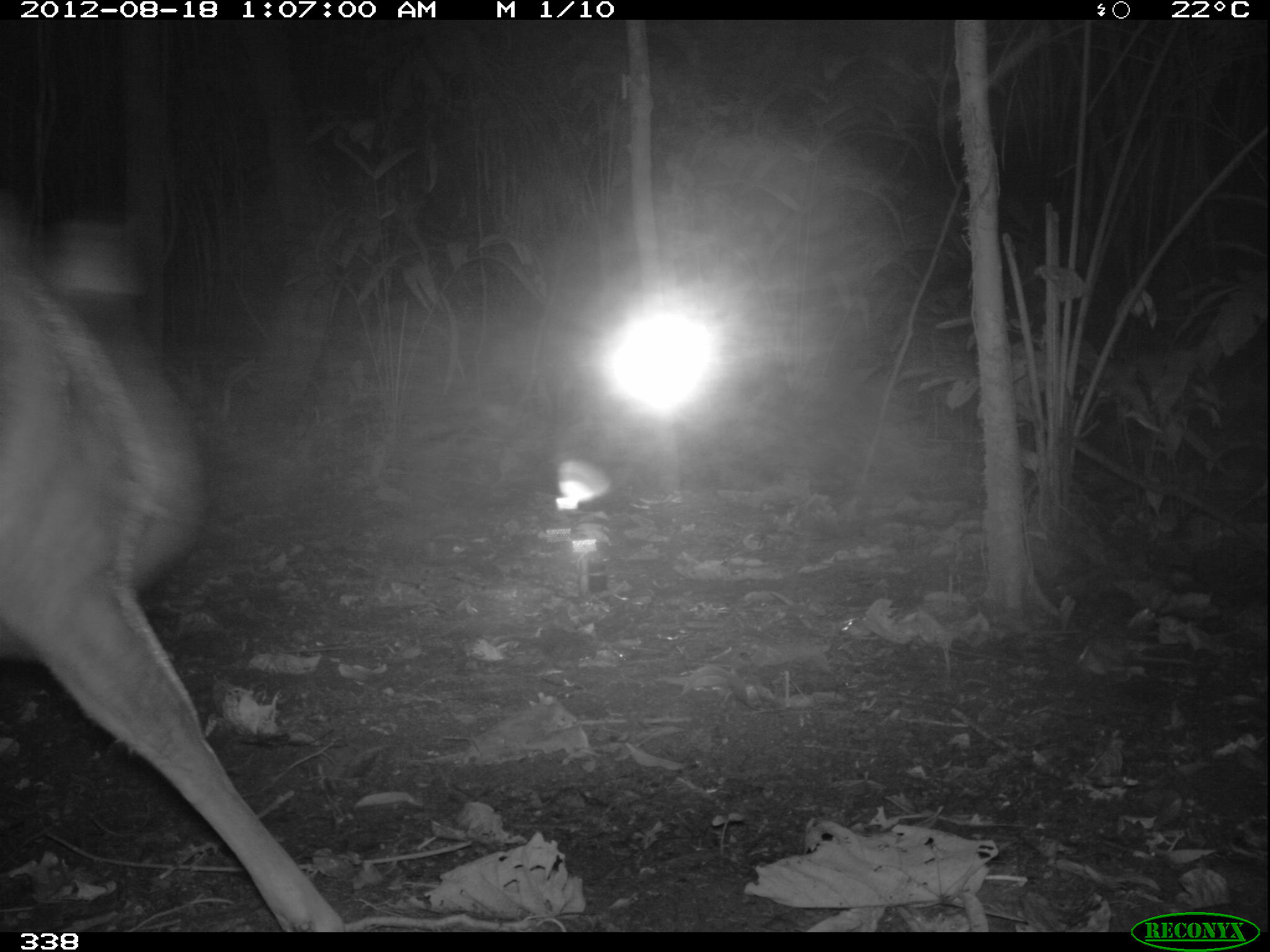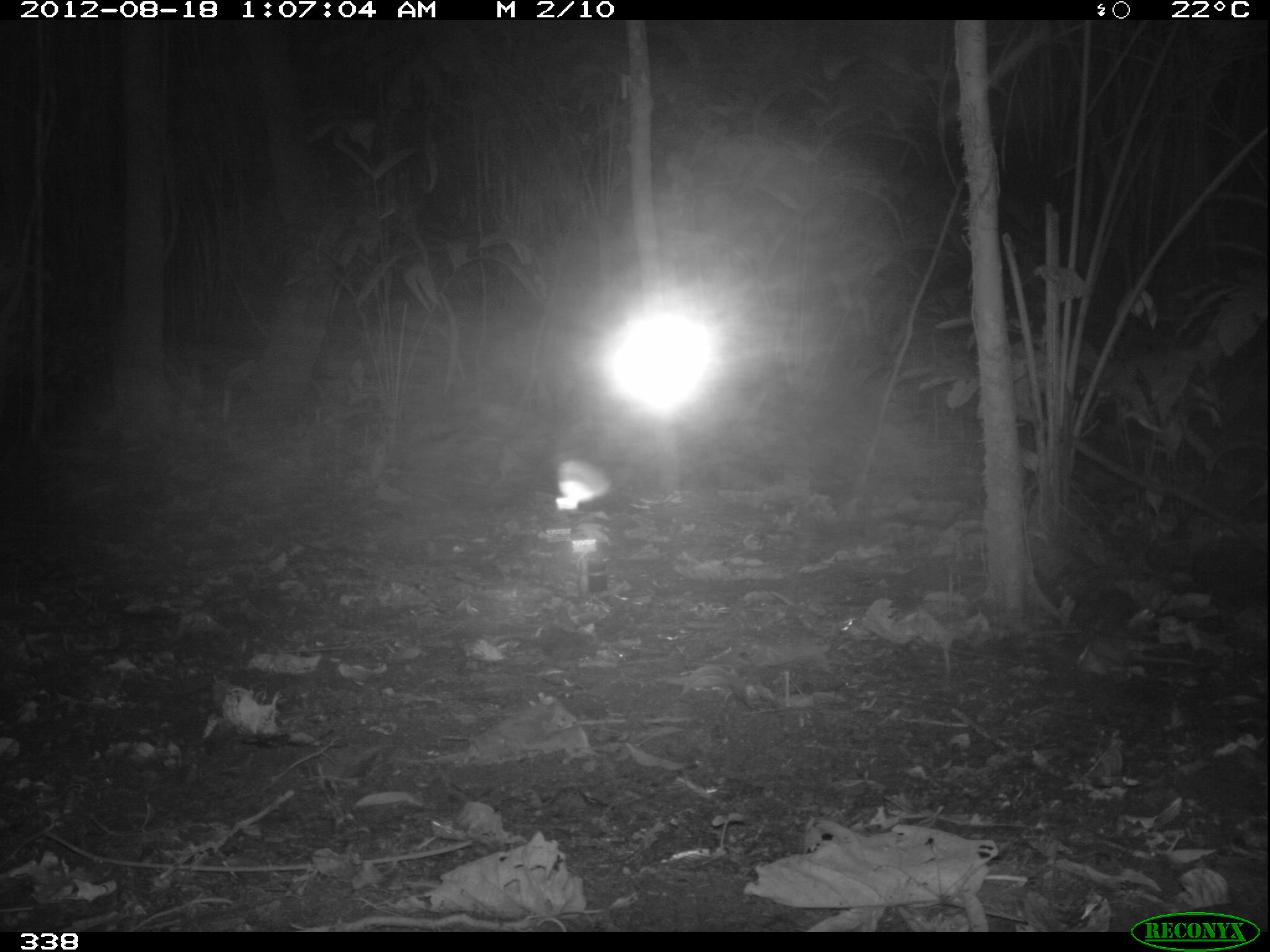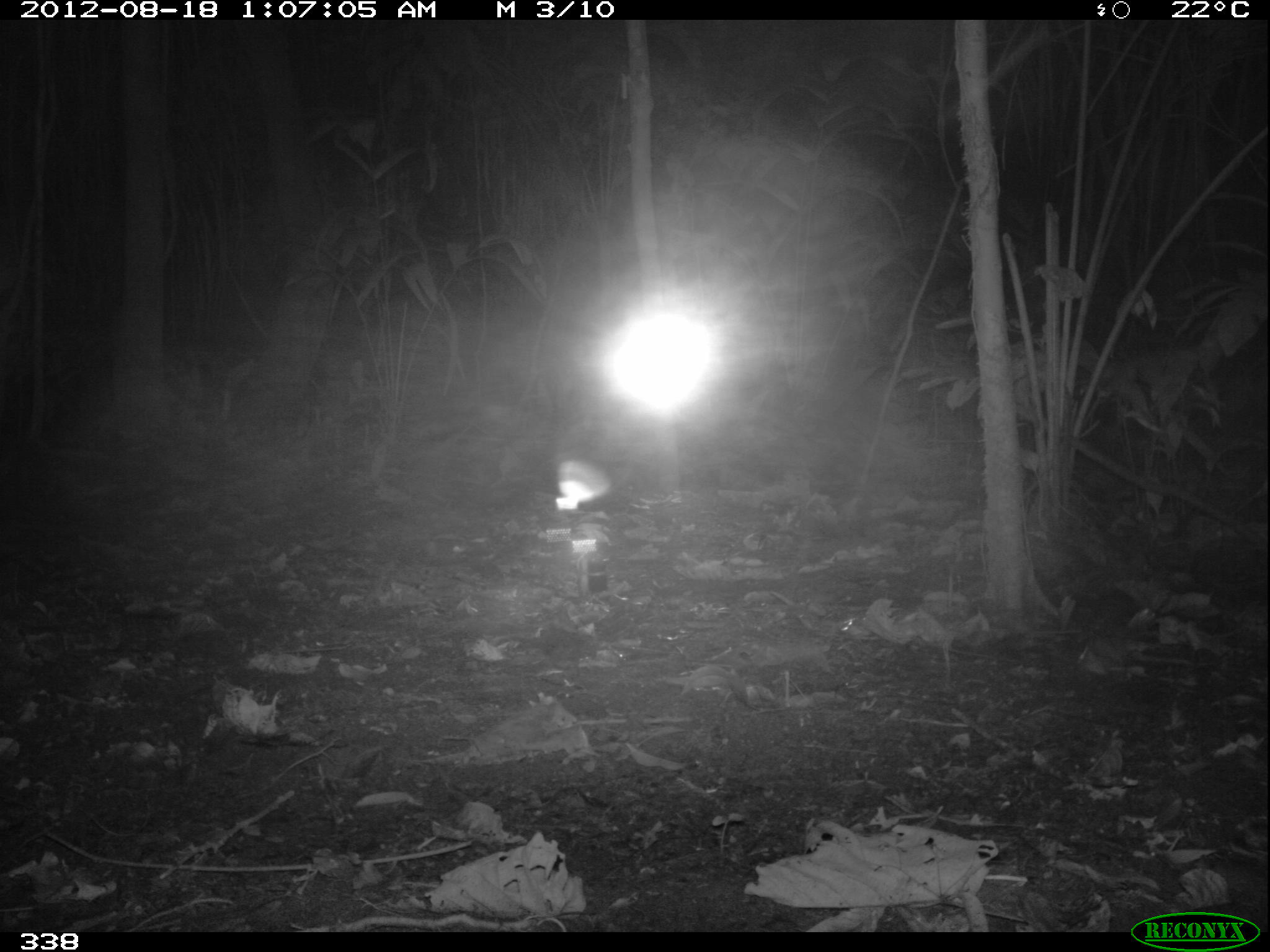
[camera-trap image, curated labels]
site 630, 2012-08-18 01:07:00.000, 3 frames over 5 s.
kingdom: Animalia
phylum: Chordata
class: Mammalia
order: Artiodactyla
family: Cervidae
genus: Mazama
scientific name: Mazama americana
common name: red brocket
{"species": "Mazama americana (red brocket)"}